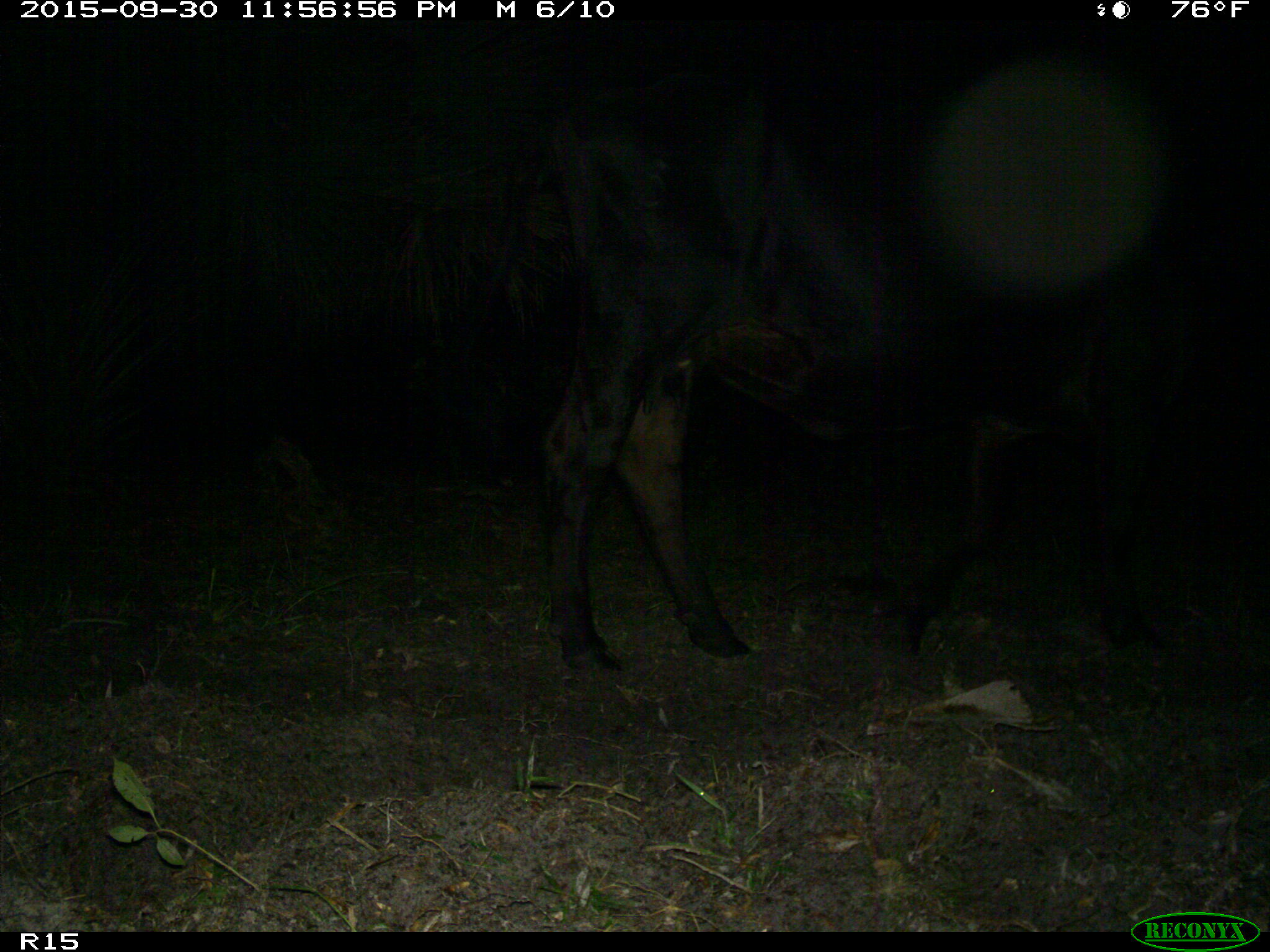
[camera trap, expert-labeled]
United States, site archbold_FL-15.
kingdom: Animalia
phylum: Chordata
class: Mammalia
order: Artiodactyla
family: Bovidae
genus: Bos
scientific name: Bos taurus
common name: domestic cow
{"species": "Bos taurus (domestic cow)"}